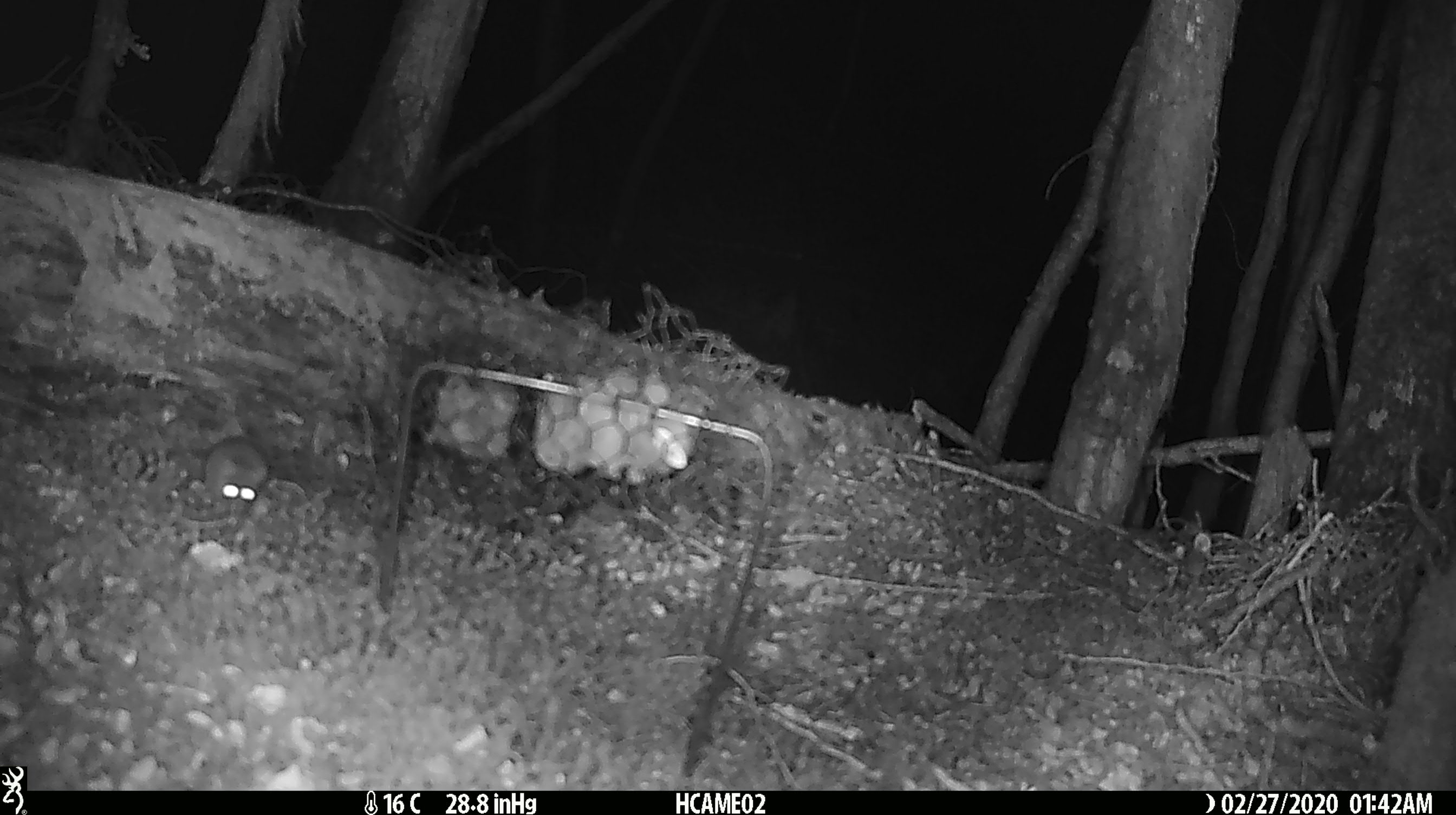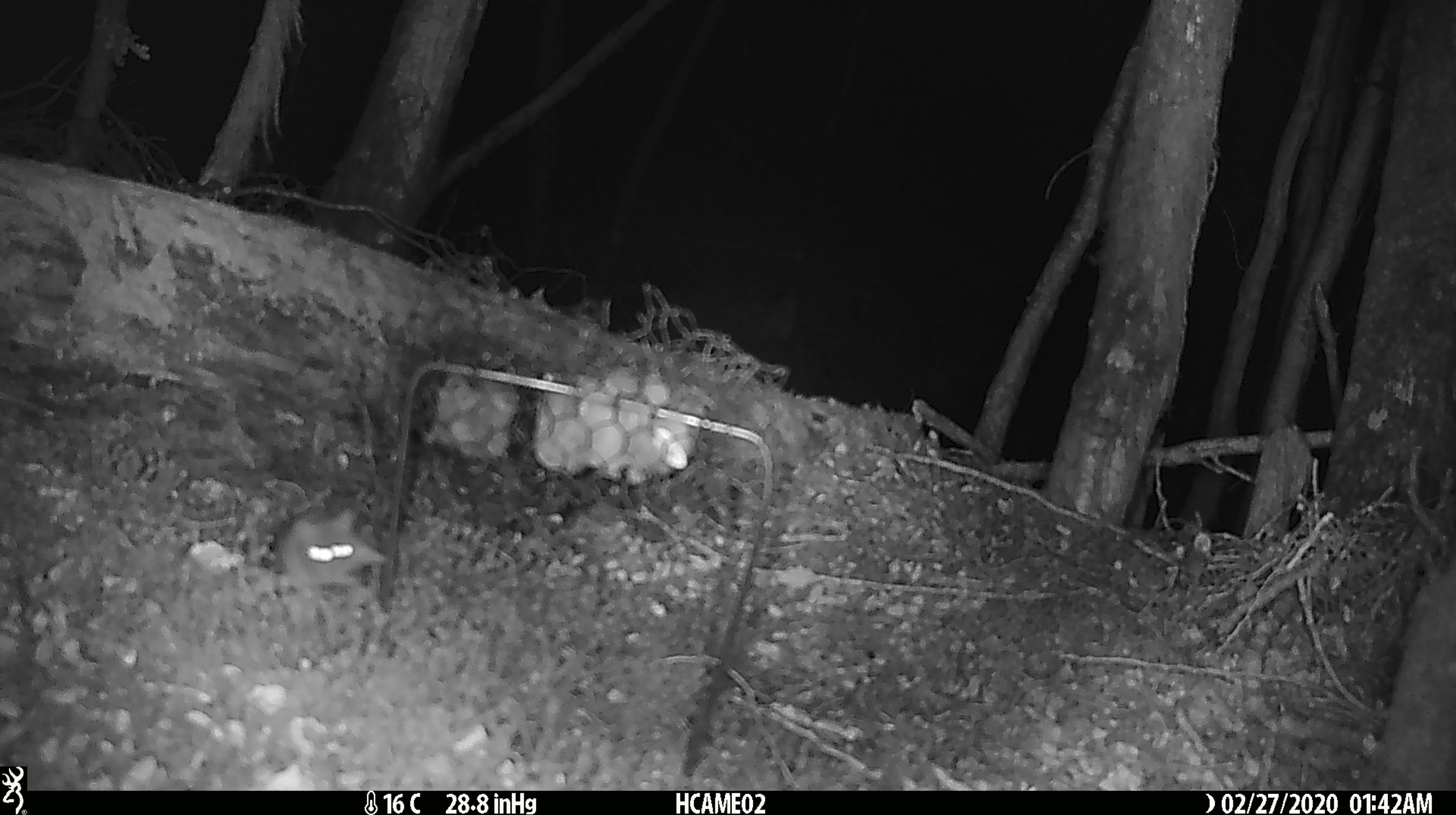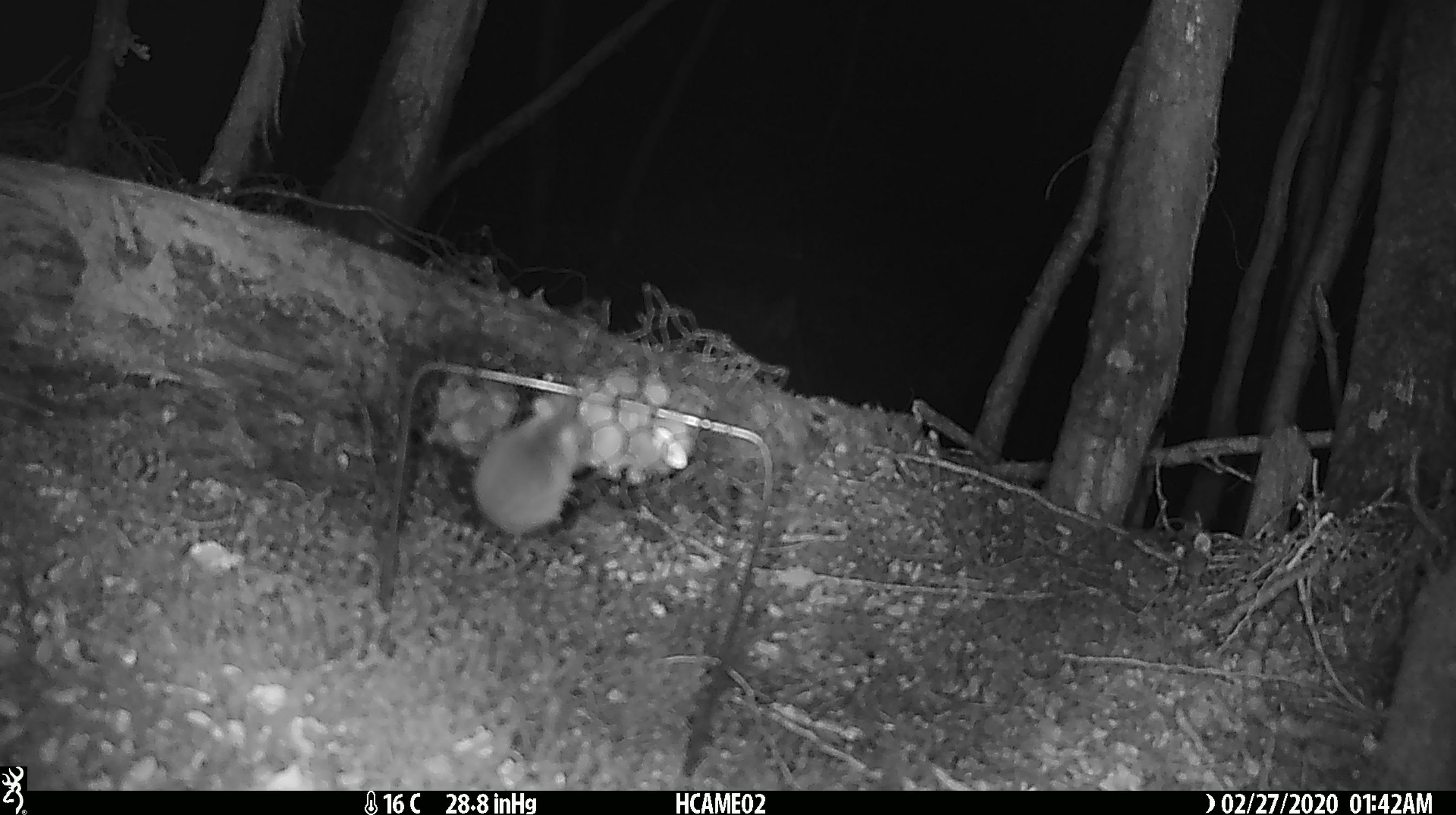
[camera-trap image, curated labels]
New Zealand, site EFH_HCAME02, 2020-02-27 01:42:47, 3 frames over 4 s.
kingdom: Animalia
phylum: Chordata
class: Mammalia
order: Rodentia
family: Muridae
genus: Mus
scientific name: Mus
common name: mouse